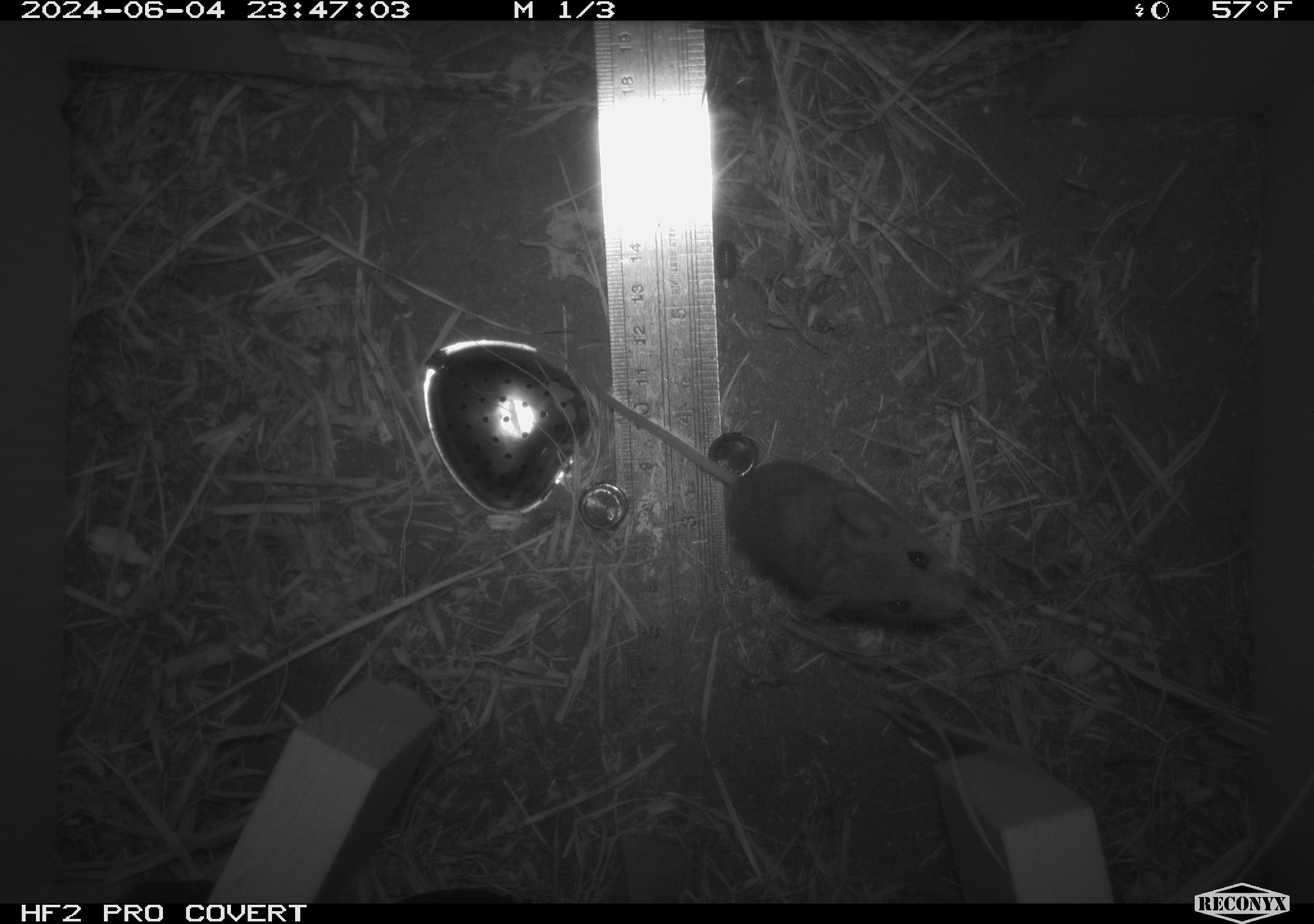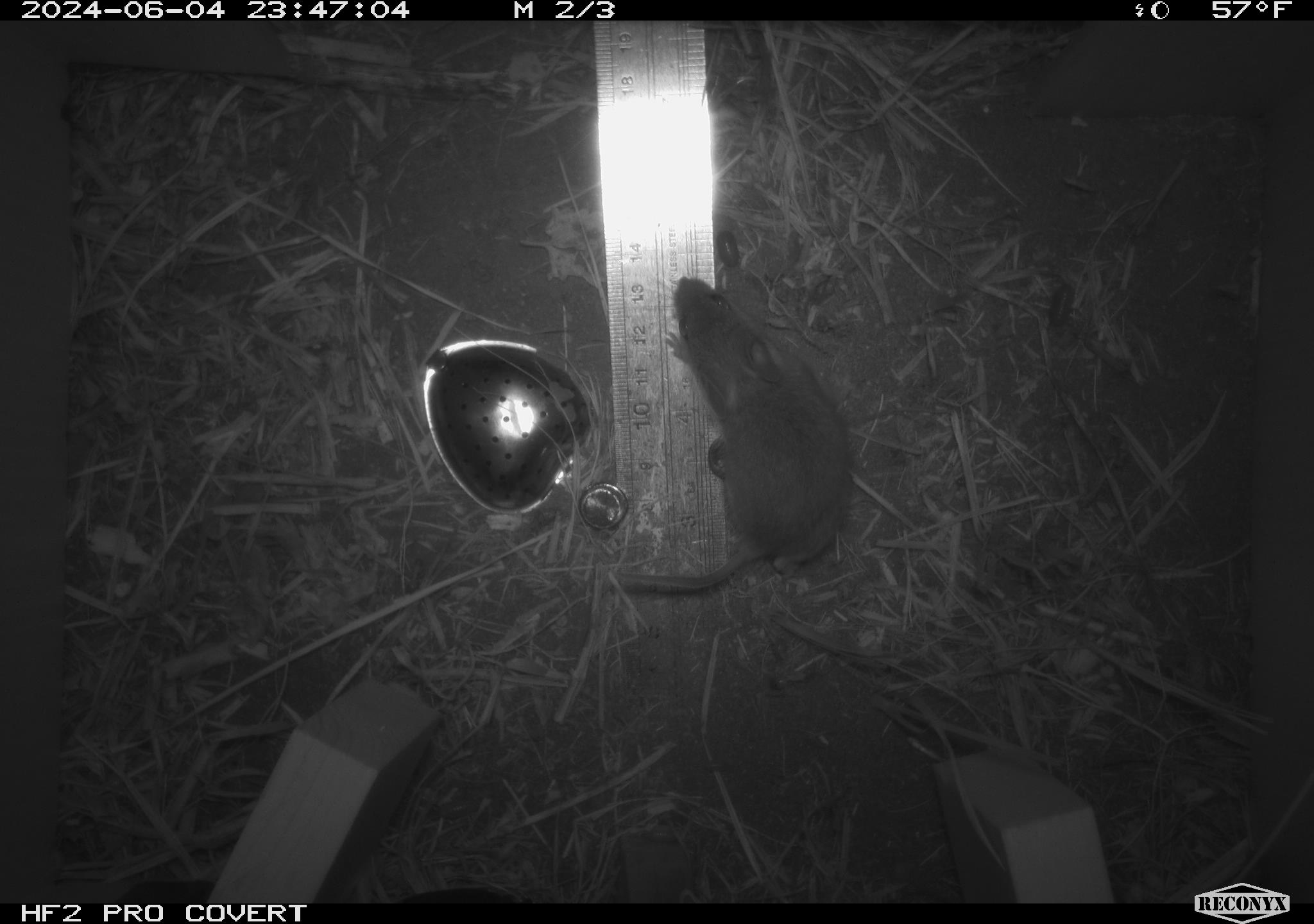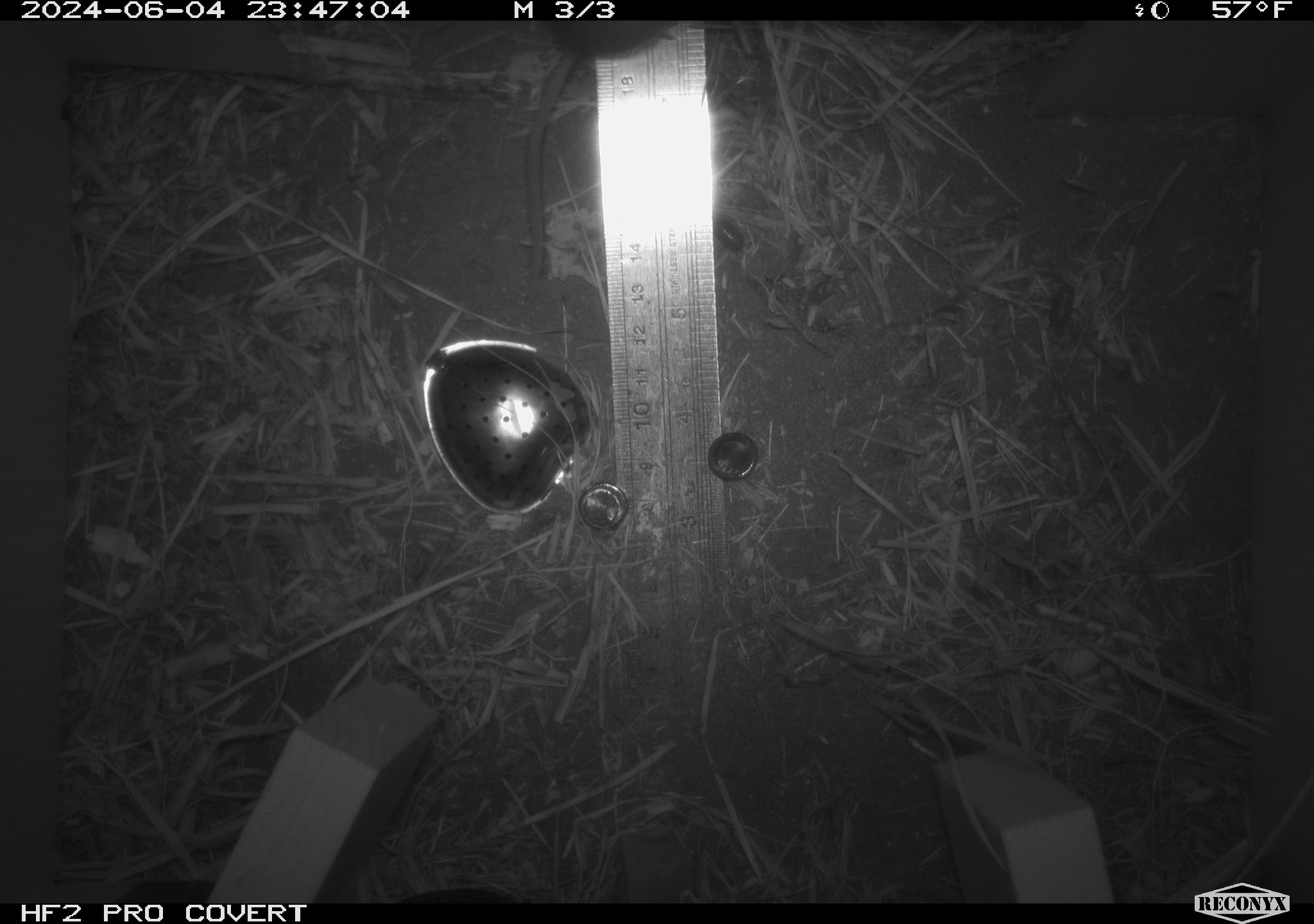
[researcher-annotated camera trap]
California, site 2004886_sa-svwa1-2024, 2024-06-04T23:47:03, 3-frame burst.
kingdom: Animalia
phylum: Arthropoda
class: Malacostraca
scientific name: Malacostraca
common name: amphipods, crabs, isopods, krill, lobsters and shrimps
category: malacostracan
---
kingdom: Animalia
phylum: Chordata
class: Mammalia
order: Rodentia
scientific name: Rodentia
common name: mouse species